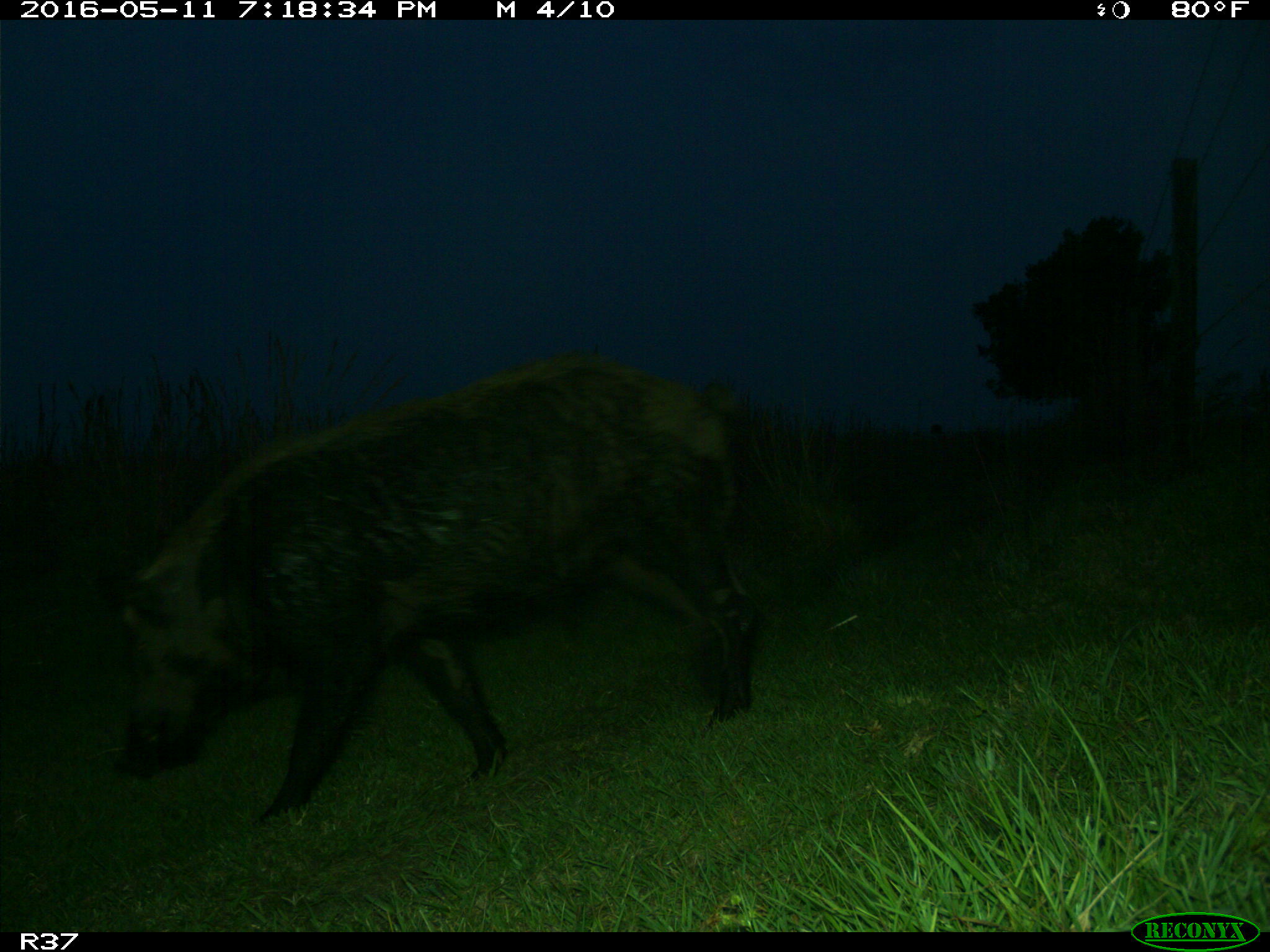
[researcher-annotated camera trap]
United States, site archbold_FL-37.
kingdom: Animalia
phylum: Chordata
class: Mammalia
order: Artiodactyla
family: Suidae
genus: Sus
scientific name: Sus scrofa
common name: wild boar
Sus scrofa (wild boar).